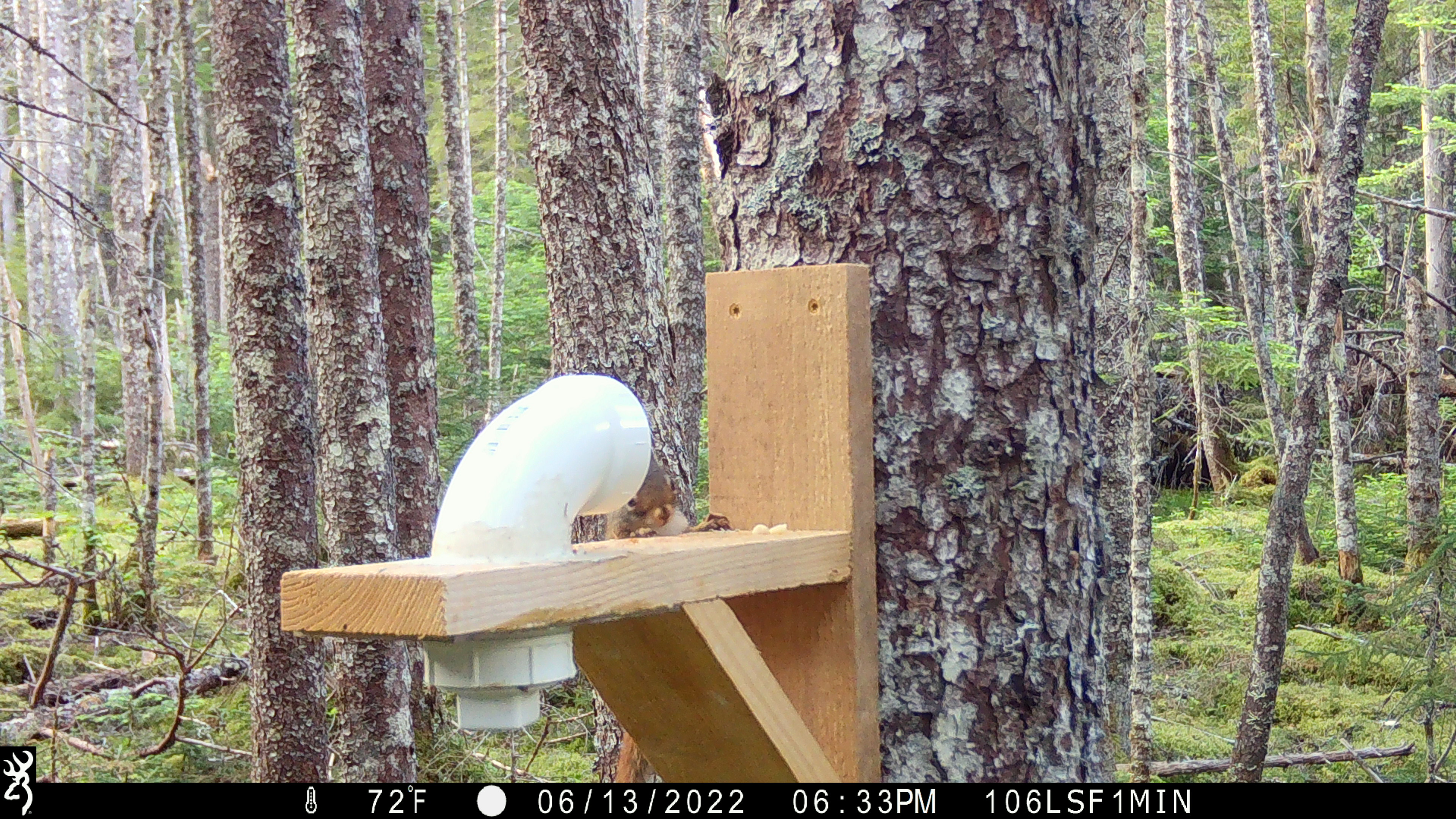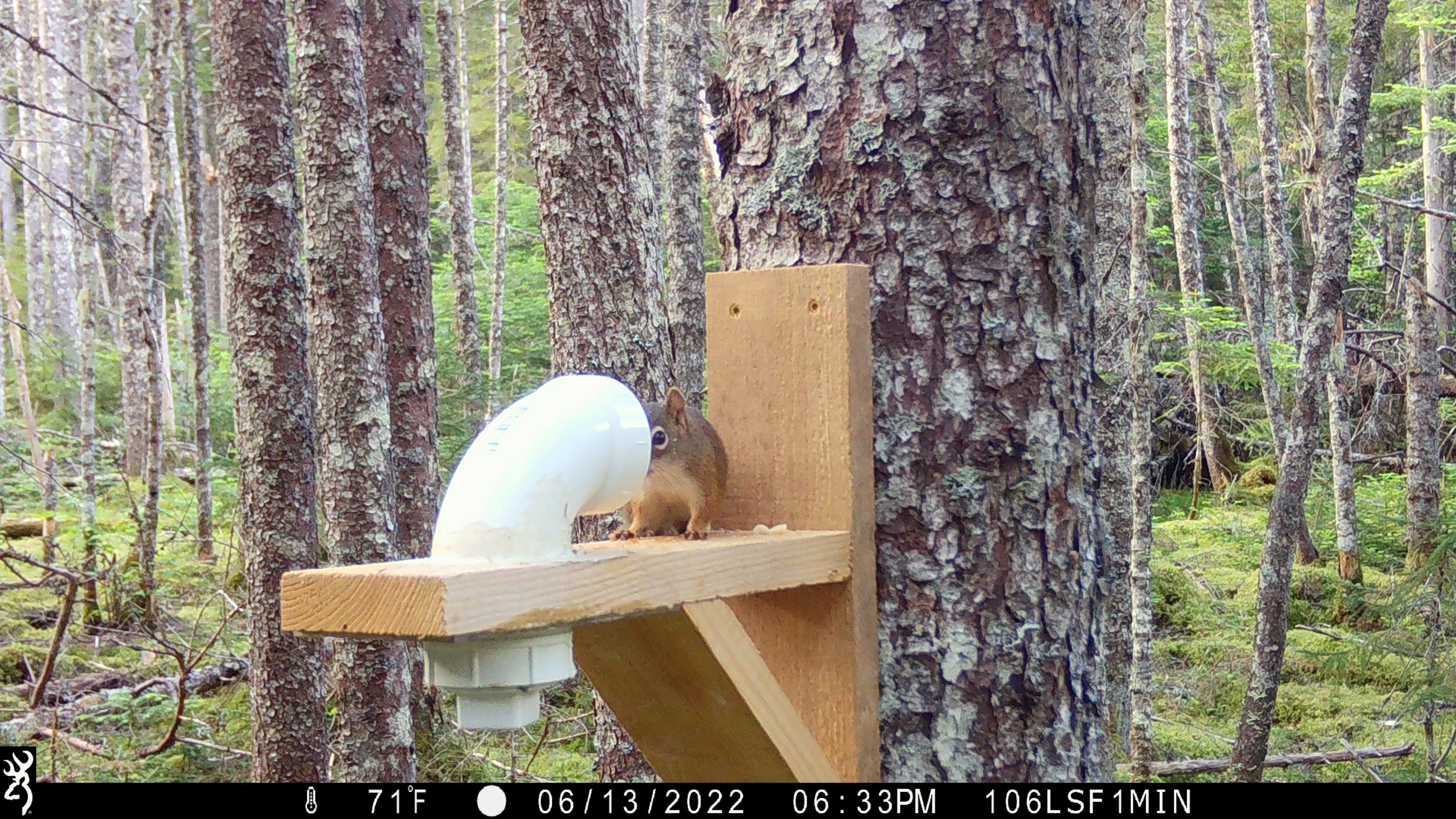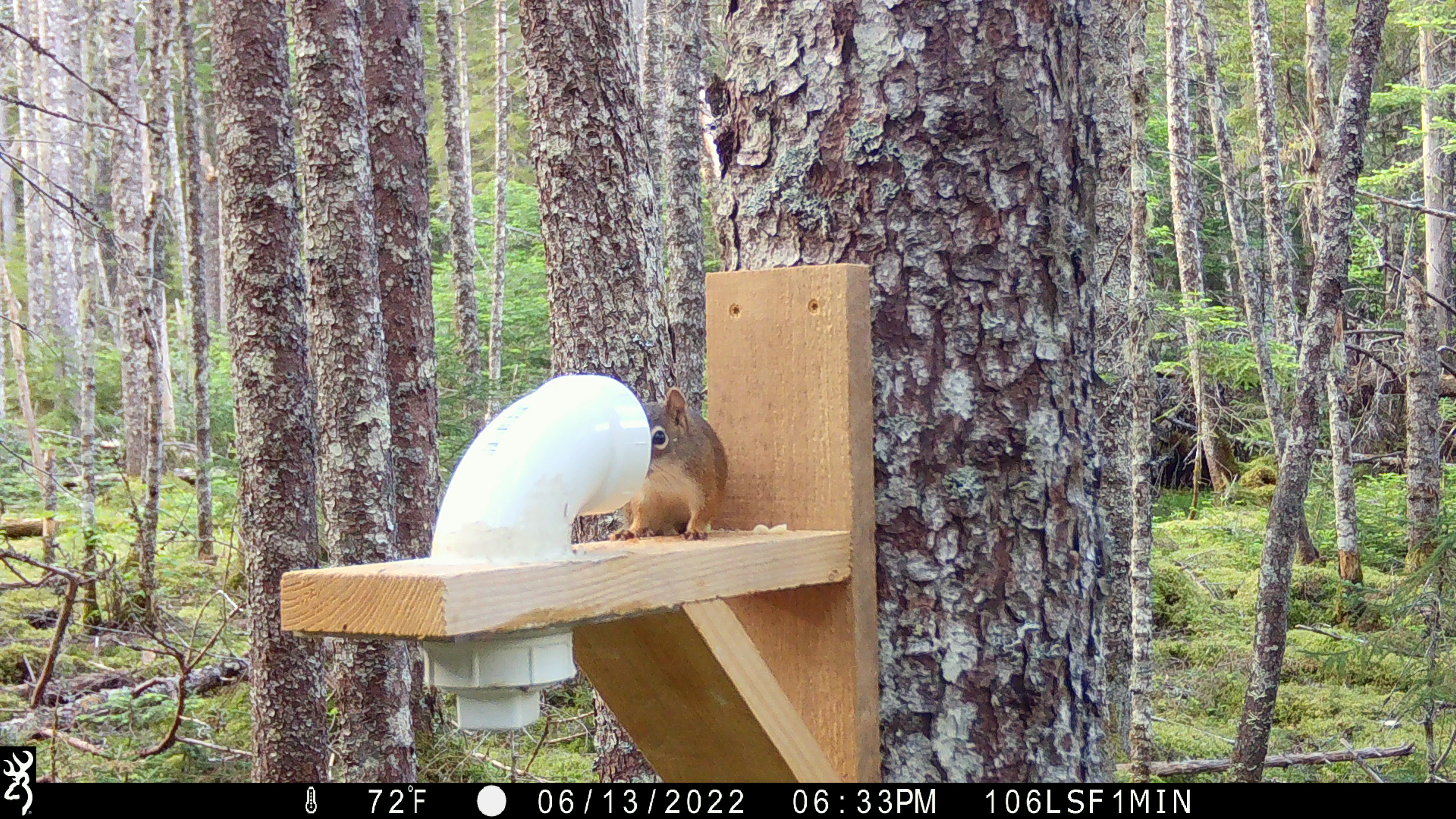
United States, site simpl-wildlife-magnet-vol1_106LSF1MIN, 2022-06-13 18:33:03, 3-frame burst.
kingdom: Animalia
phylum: Chordata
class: Mammalia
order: Rodentia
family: Sciuridae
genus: Tamiasciurus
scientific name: Tamiasciurus hudsonicus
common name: red squirrel